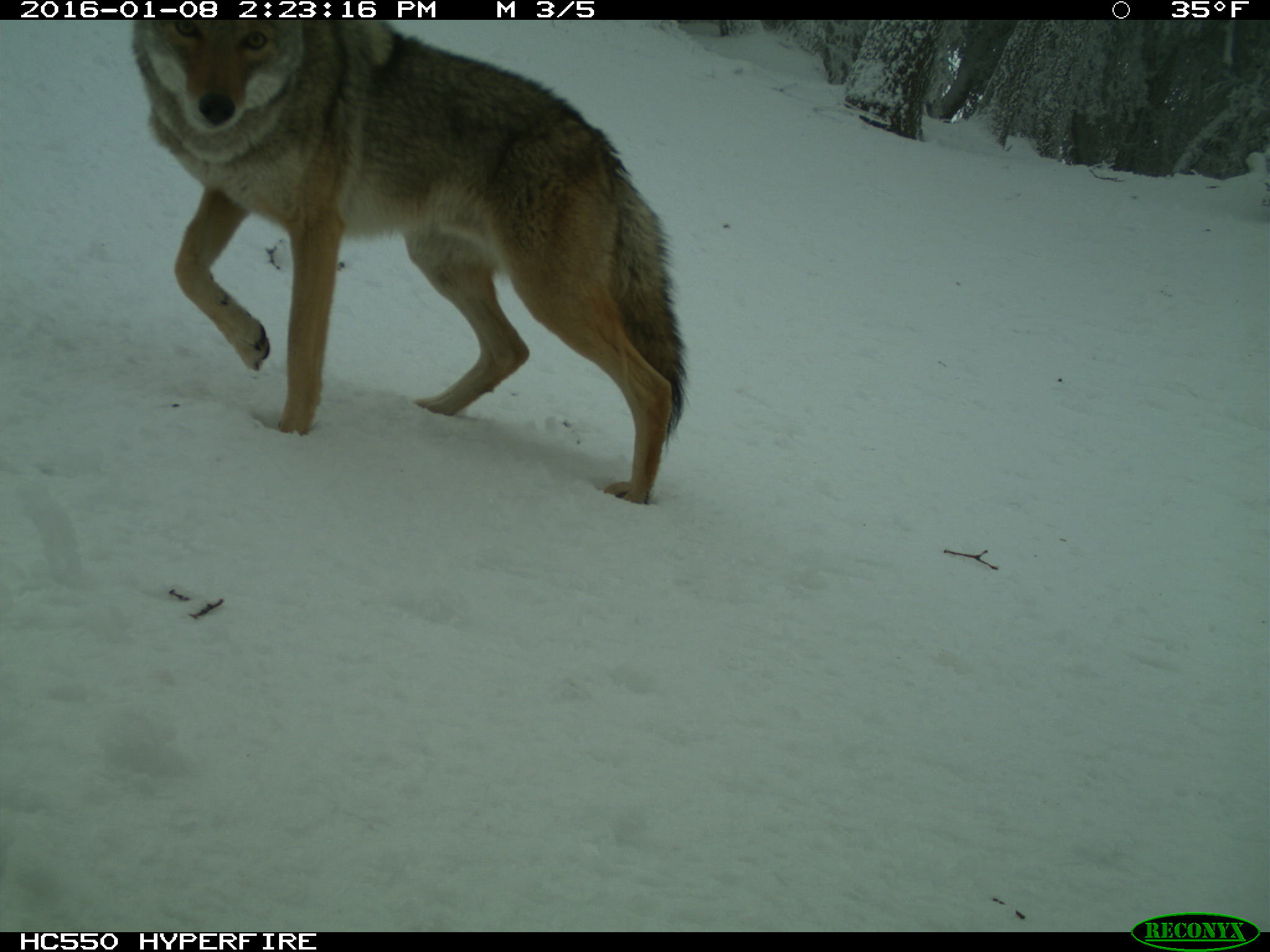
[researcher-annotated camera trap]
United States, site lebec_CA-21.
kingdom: Animalia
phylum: Chordata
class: Mammalia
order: Carnivora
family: Canidae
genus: Canis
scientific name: Canis latrans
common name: coyote